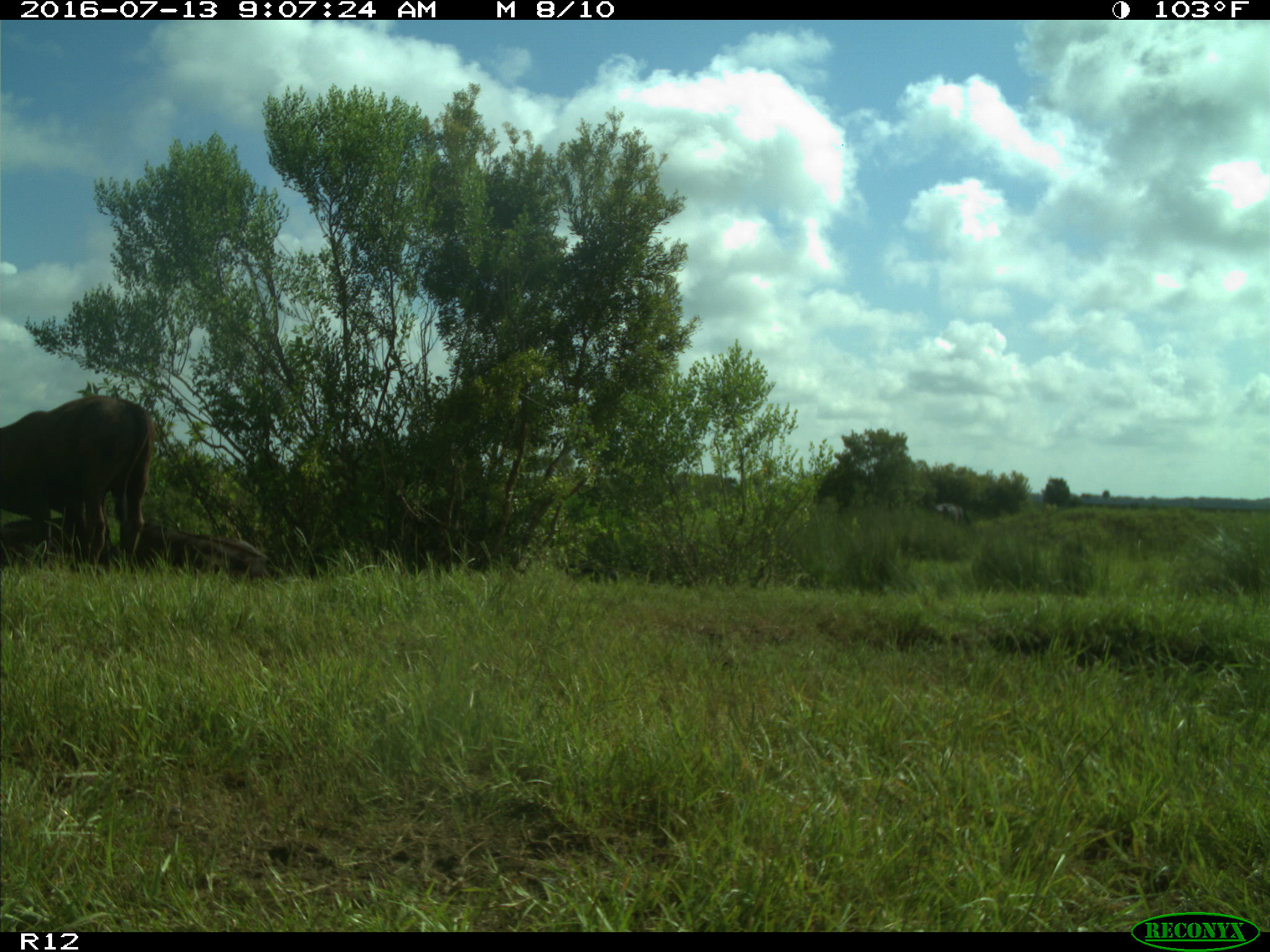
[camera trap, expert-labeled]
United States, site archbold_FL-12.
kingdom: Animalia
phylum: Chordata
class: Mammalia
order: Artiodactyla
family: Bovidae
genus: Bos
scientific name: Bos taurus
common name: domestic cow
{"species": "Bos taurus (domestic cow)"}